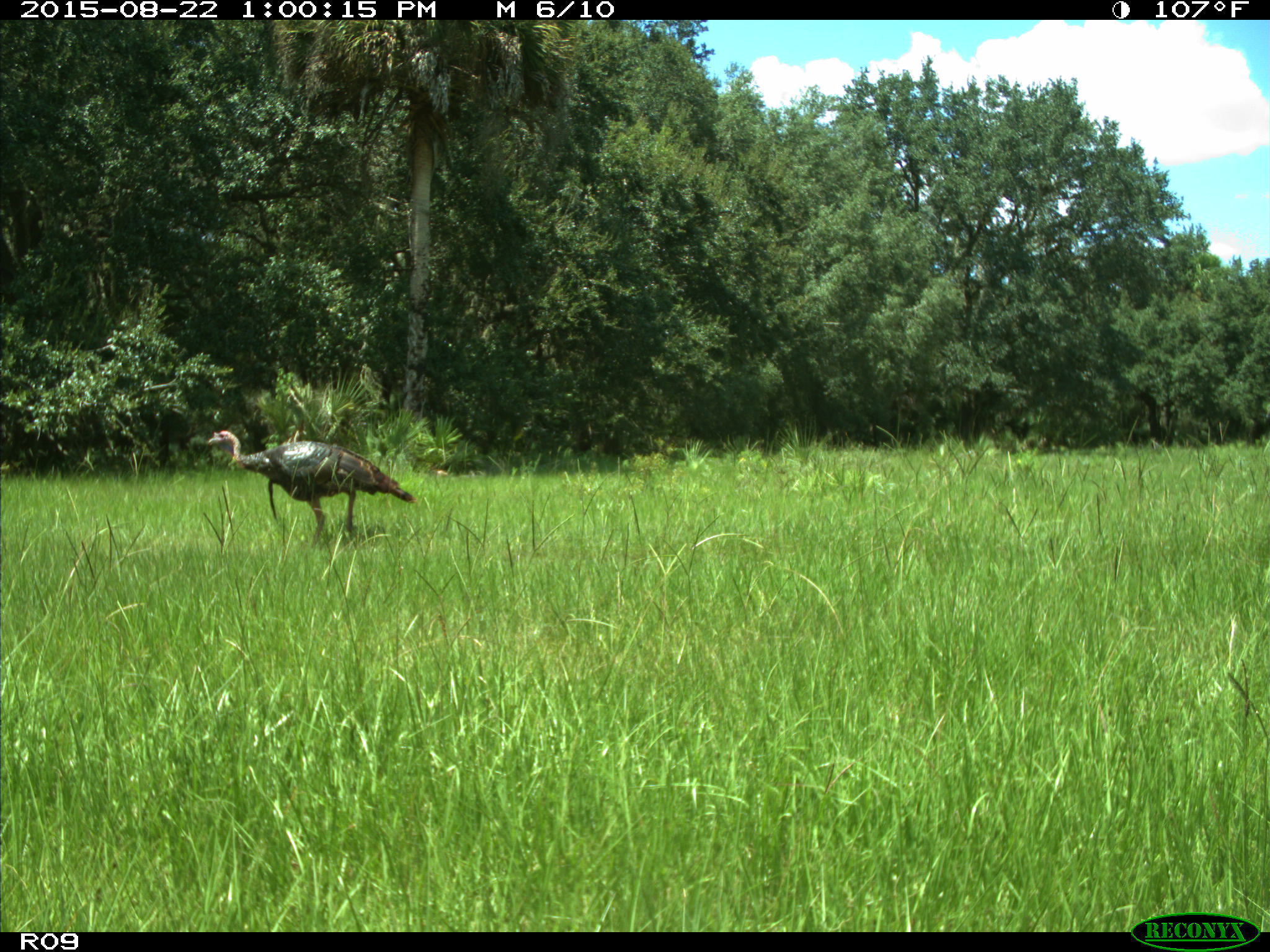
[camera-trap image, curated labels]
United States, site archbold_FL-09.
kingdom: Animalia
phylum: Chordata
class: Aves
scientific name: Aves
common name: birds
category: unidentified bird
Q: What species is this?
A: Unidentified bird (birds) (Aves).